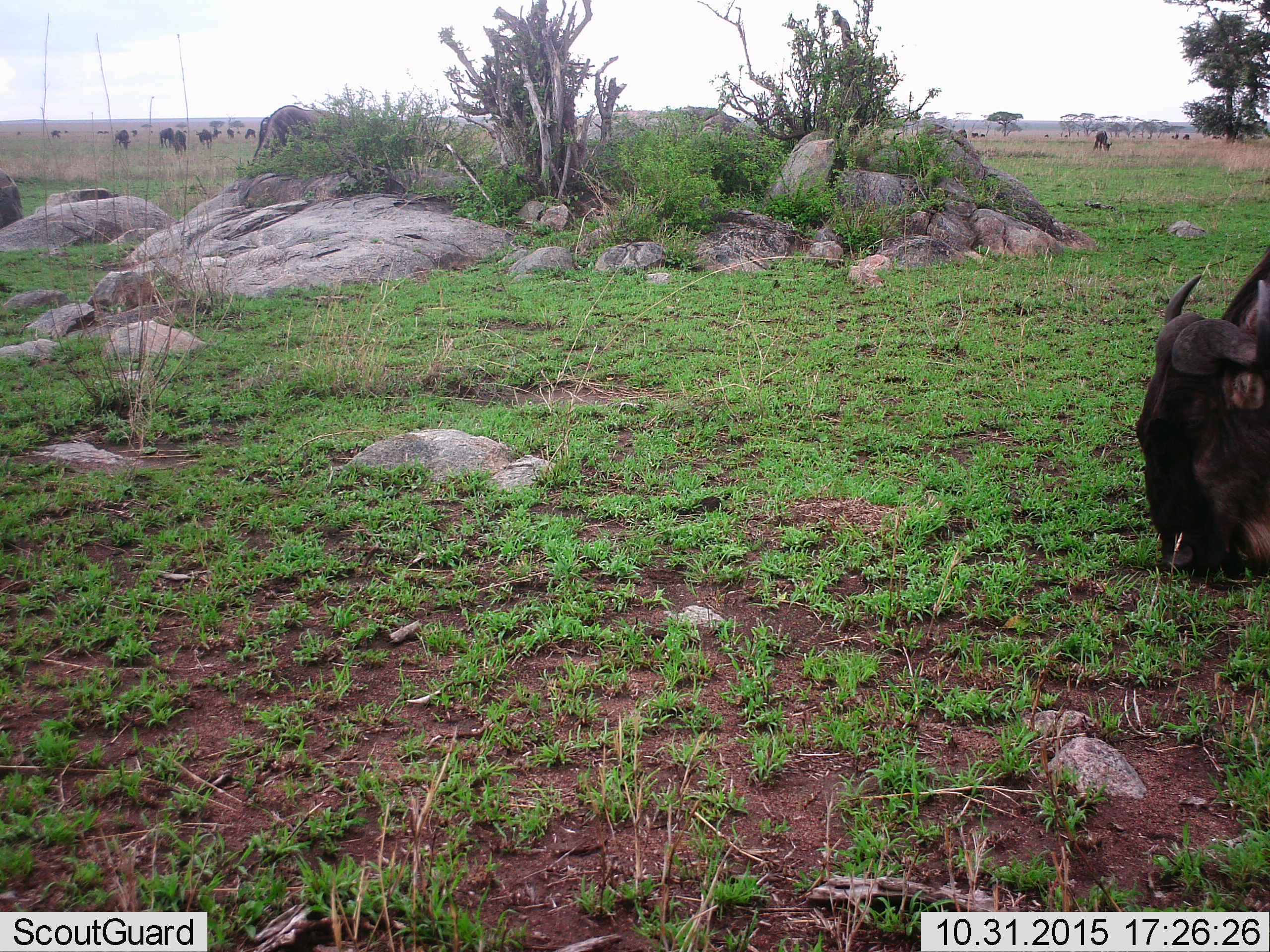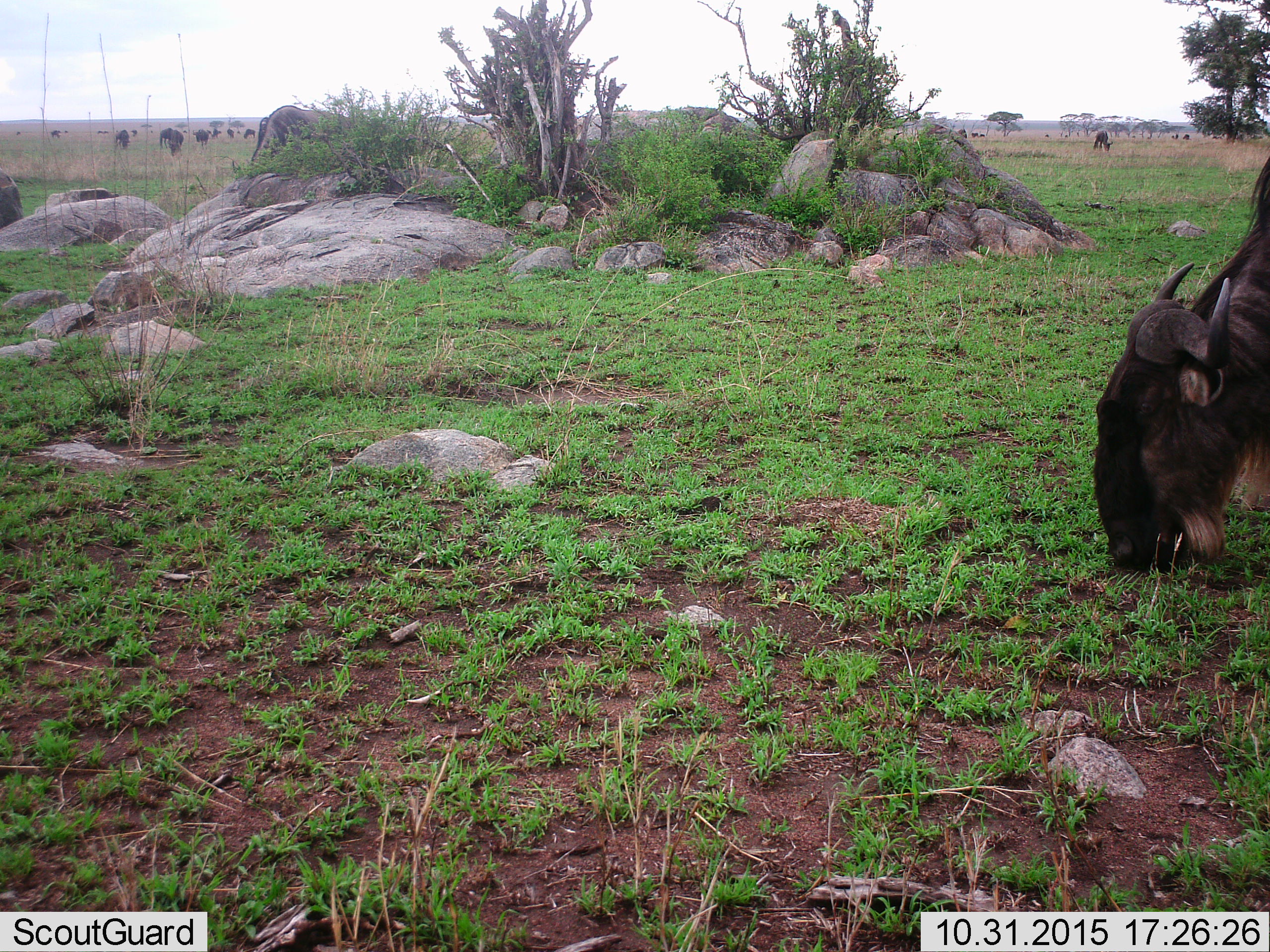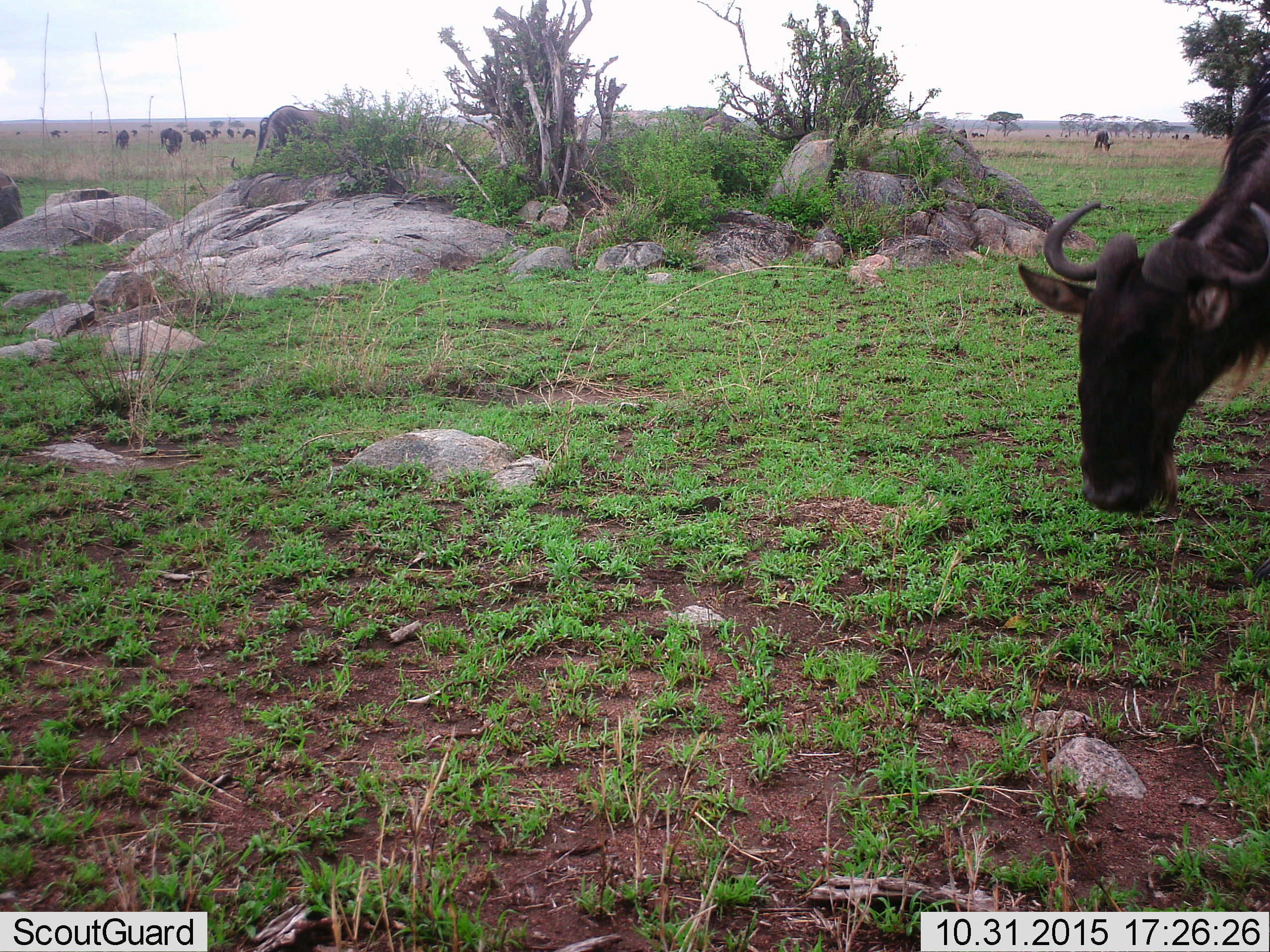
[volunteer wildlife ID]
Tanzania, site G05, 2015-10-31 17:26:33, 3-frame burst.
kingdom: Animalia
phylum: Chordata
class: Mammalia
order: Artiodactyla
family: Bovidae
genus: Connochaetes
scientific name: Connochaetes taurinus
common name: blue wildebeest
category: wildebeest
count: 11-50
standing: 30%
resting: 0%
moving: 30%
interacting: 0%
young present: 0%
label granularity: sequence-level